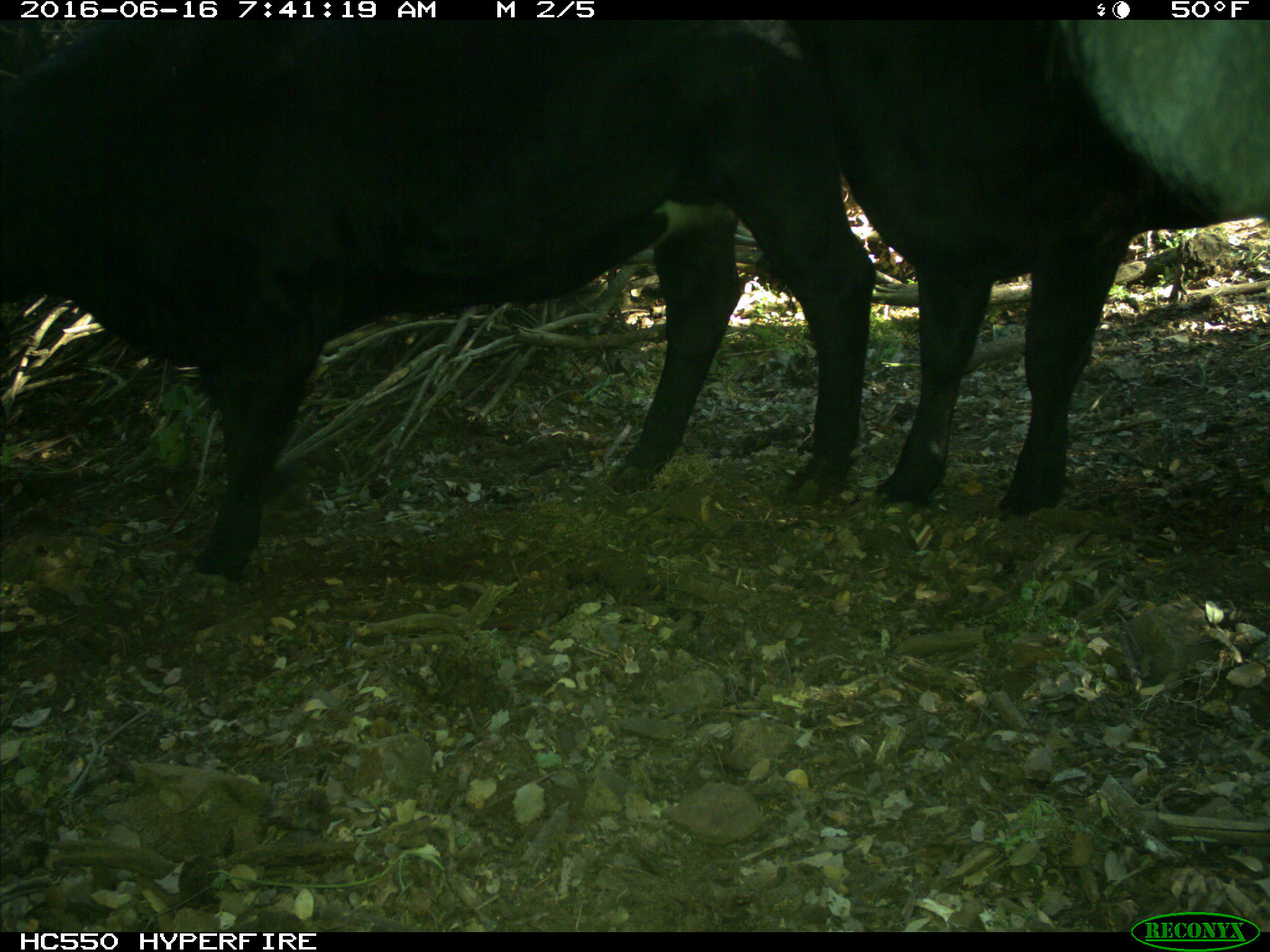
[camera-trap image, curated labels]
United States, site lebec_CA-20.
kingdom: Animalia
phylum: Chordata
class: Mammalia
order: Artiodactyla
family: Bovidae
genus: Bos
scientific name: Bos taurus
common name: domestic cow